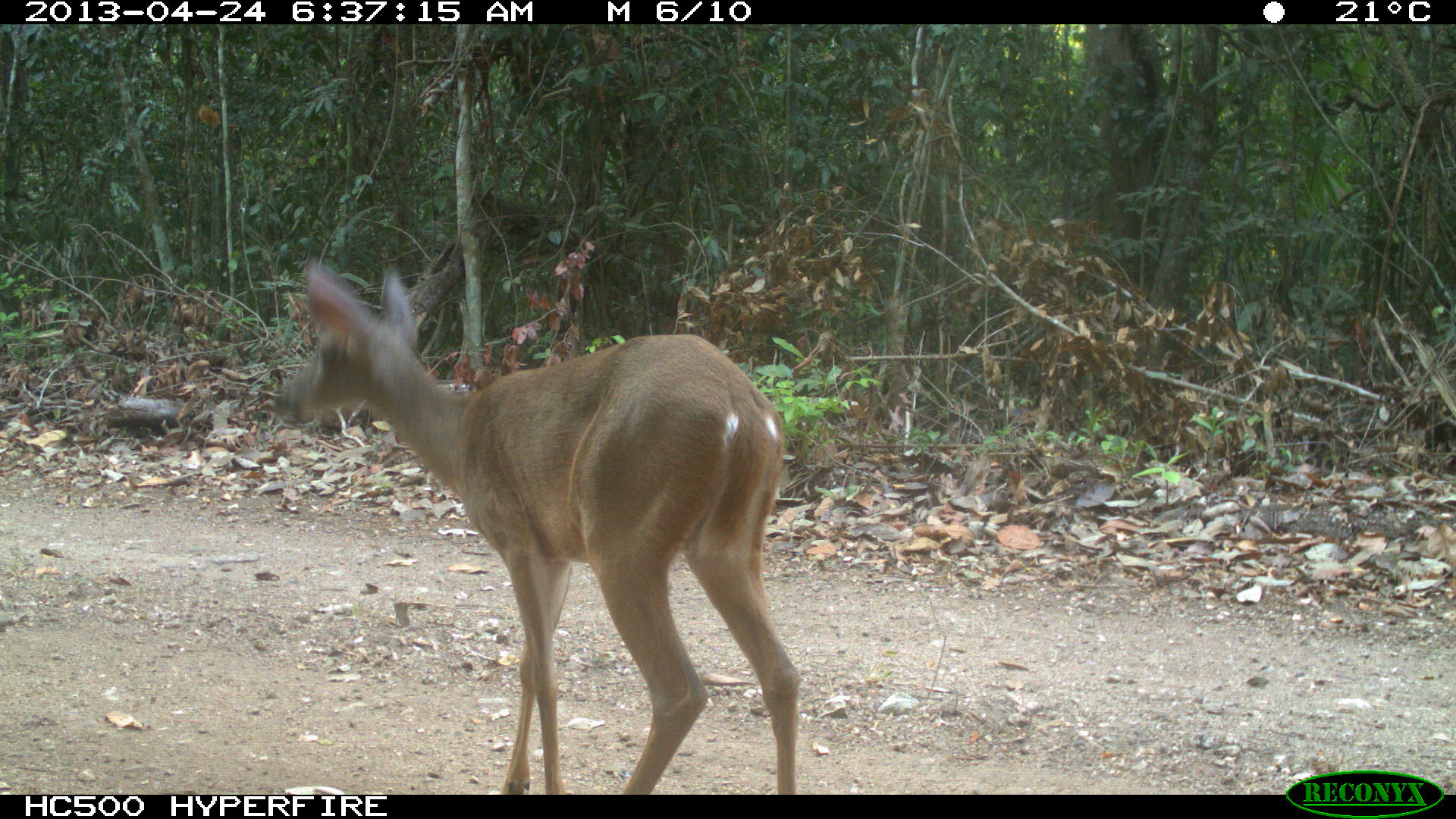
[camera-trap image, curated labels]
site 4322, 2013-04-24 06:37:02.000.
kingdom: Animalia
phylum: Chordata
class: Mammalia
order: Artiodactyla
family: Cervidae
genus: Odocoileus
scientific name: Odocoileus virginianus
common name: white-tailed deer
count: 1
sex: female